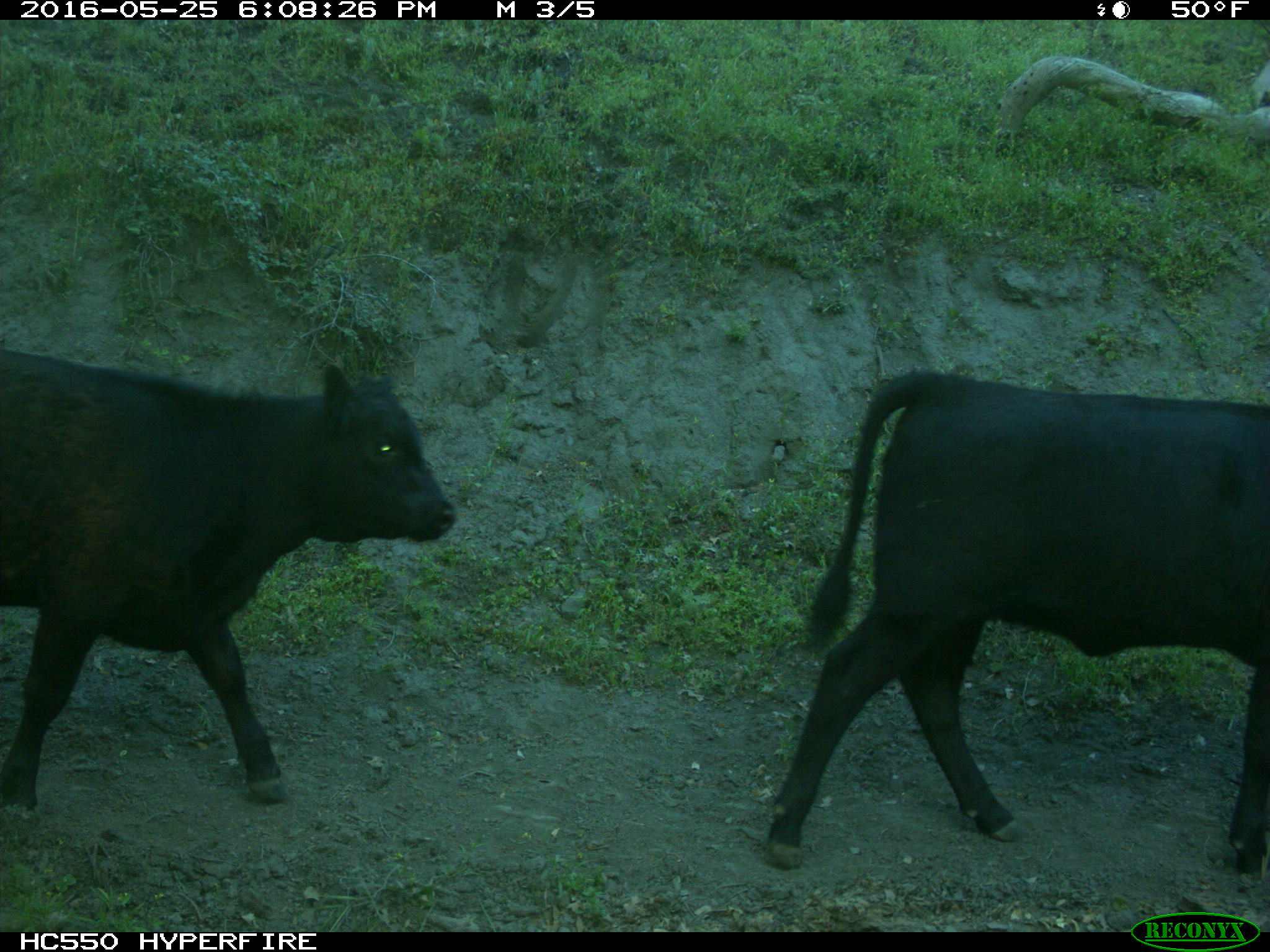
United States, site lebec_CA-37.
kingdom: Animalia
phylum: Chordata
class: Mammalia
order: Artiodactyla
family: Bovidae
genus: Bos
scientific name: Bos taurus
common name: domestic cow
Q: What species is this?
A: Bos taurus (domestic cow).